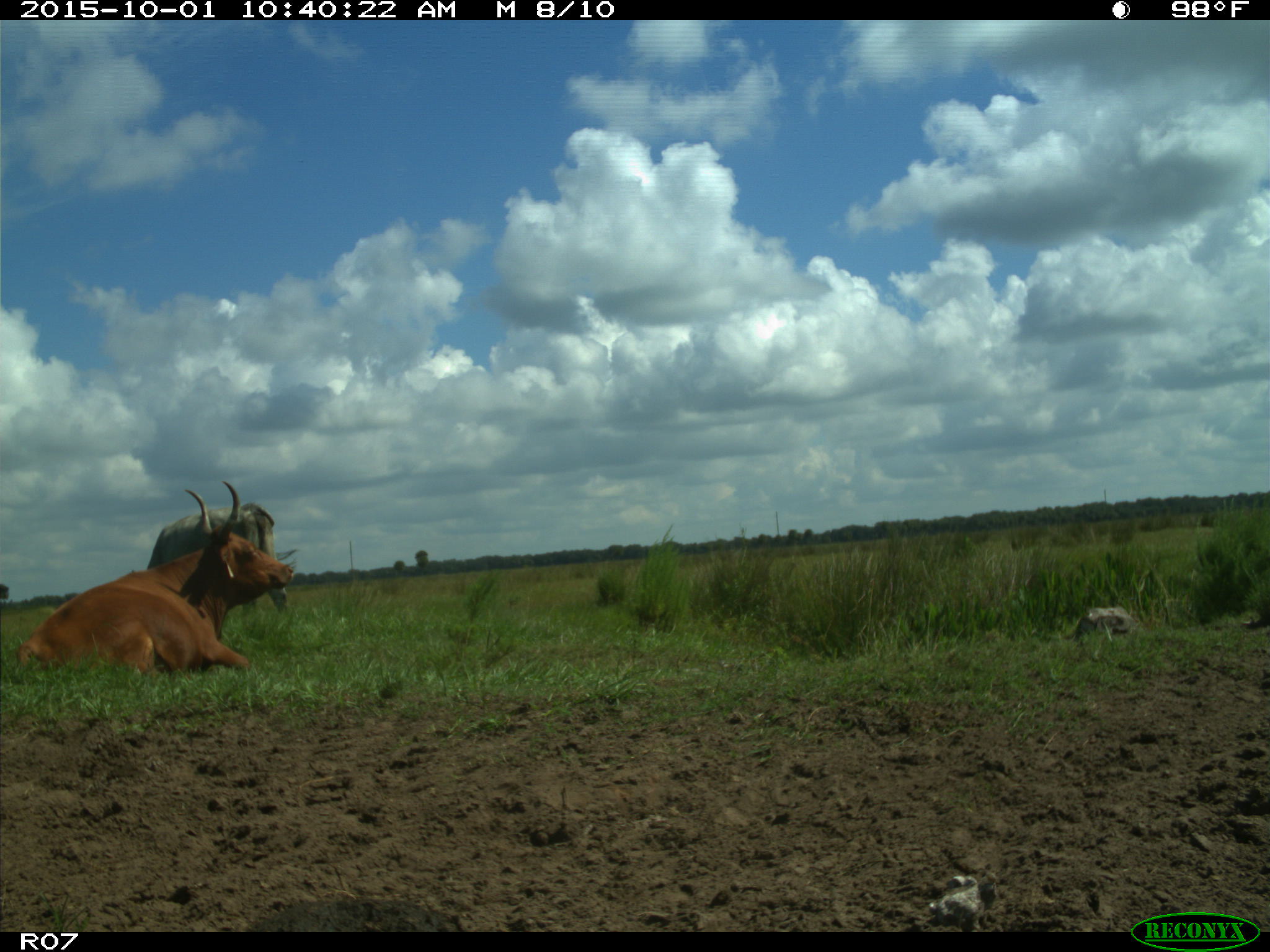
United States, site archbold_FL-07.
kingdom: Animalia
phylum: Chordata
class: Mammalia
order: Artiodactyla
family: Bovidae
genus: Bos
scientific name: Bos taurus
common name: domestic cow